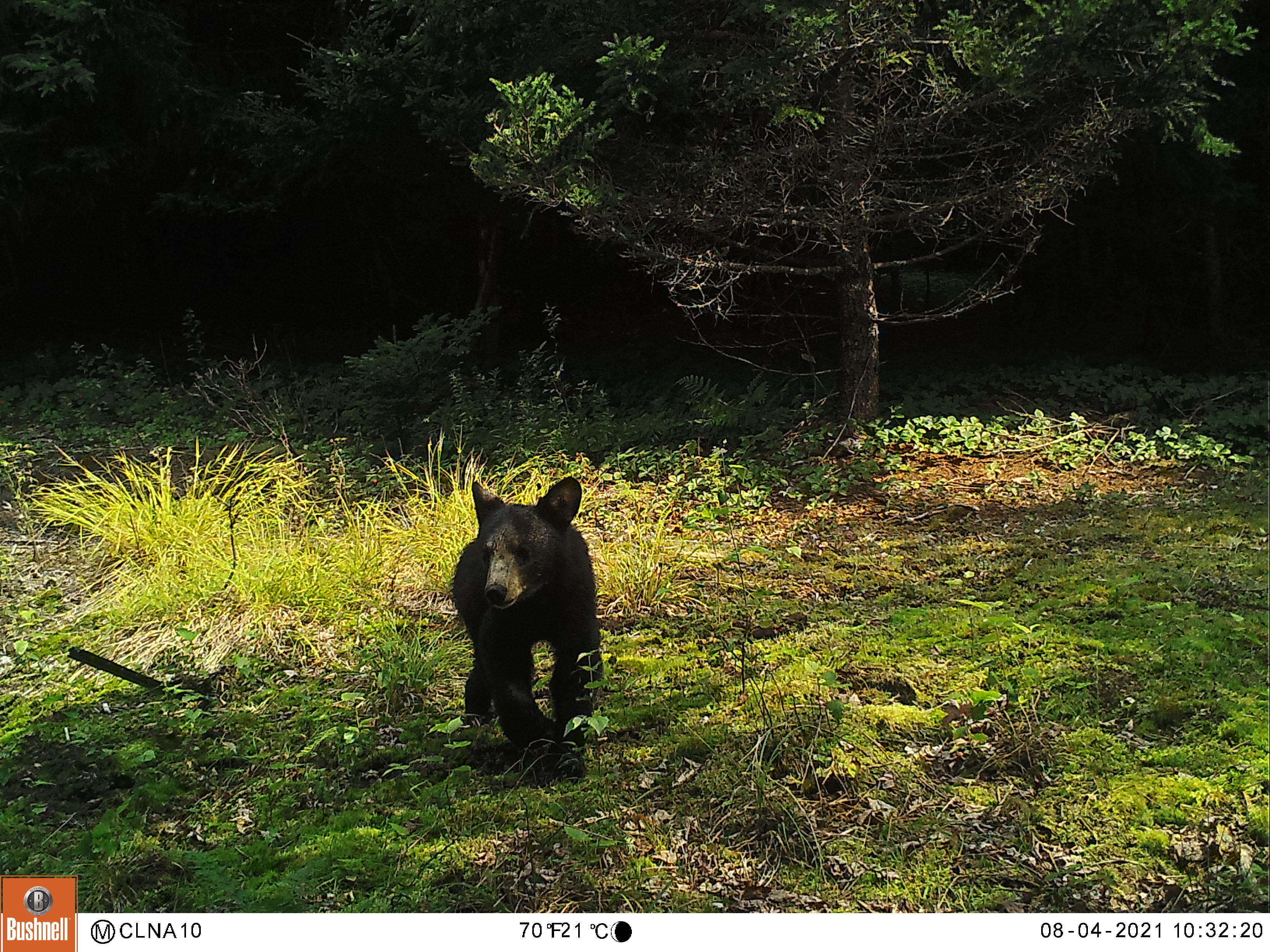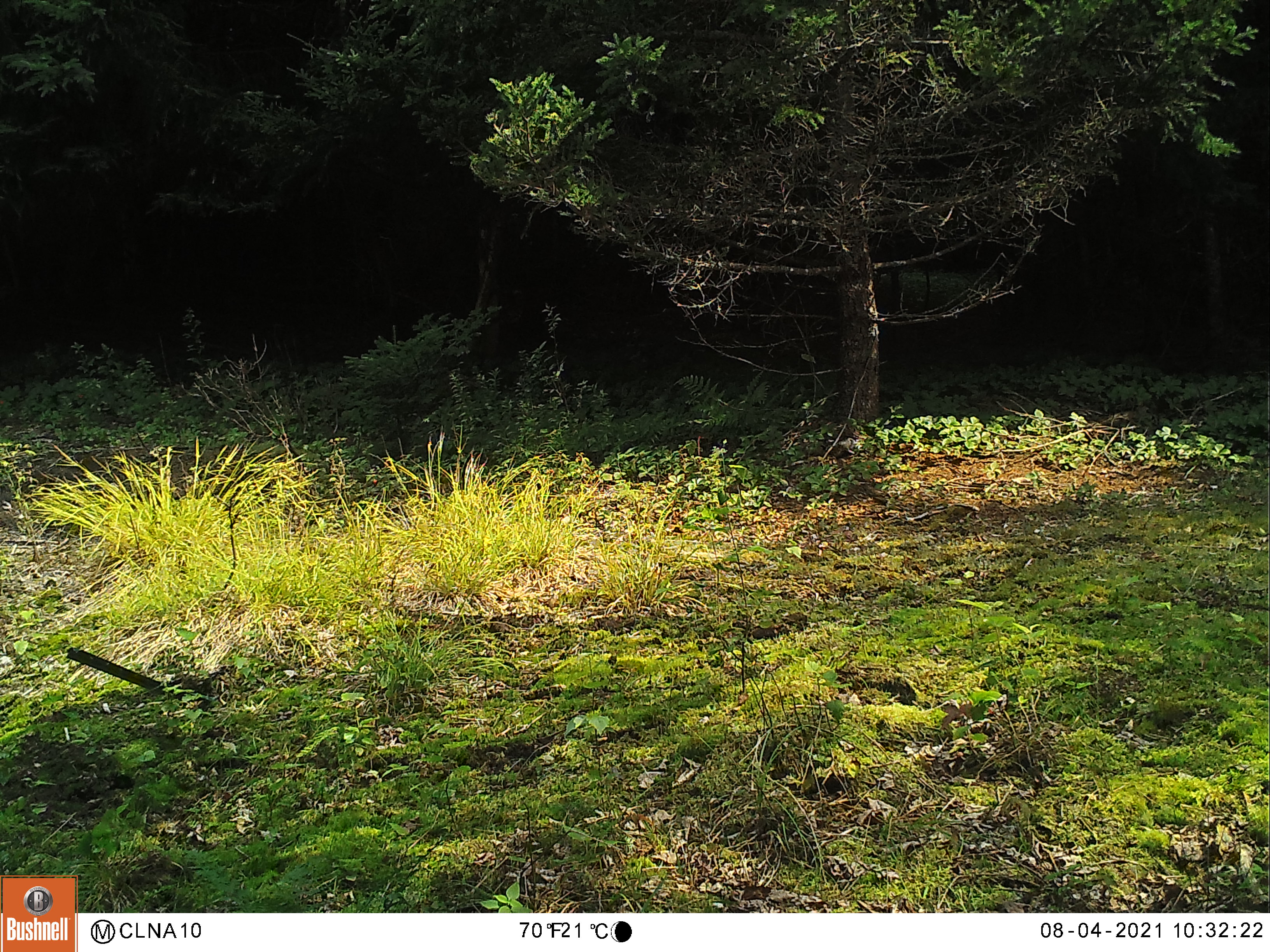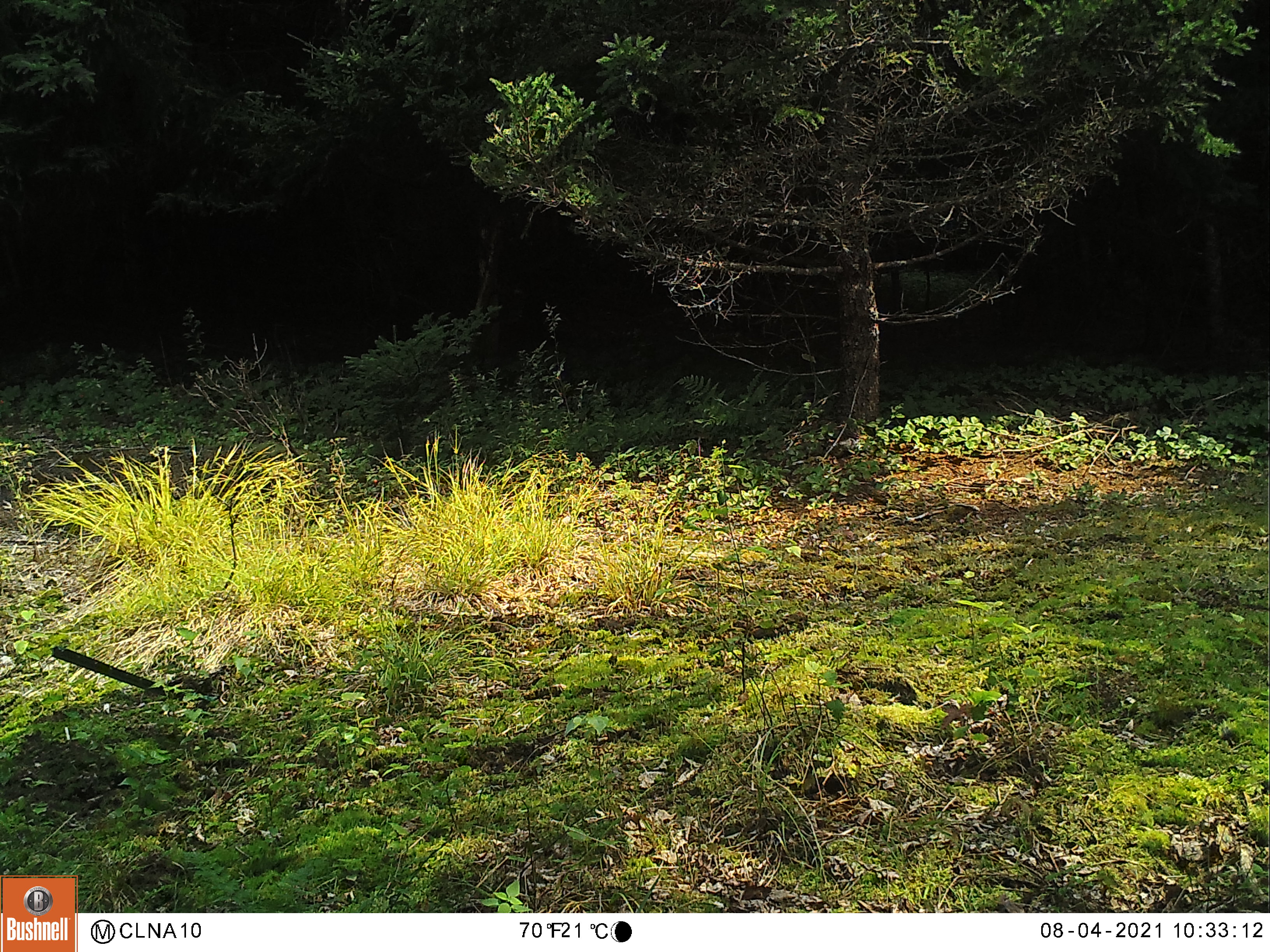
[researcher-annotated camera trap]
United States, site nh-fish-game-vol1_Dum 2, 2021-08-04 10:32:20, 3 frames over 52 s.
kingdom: Animalia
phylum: Chordata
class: Mammalia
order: Carnivora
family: Ursidae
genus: Ursus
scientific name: Ursus americanus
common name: black bear